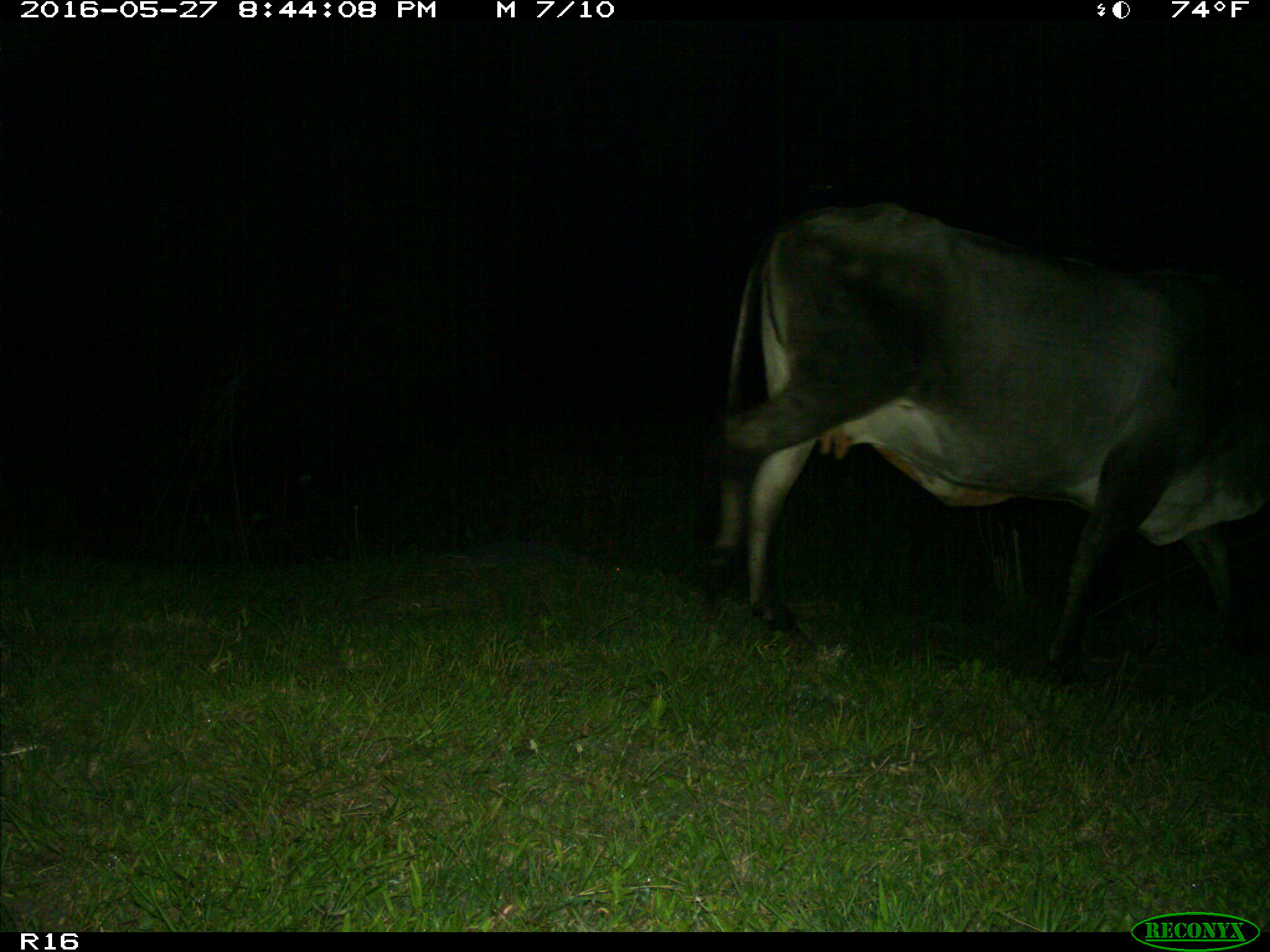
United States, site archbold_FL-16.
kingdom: Animalia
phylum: Chordata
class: Mammalia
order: Artiodactyla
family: Bovidae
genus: Bos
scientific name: Bos taurus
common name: domestic cow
Bos taurus (domestic cow).